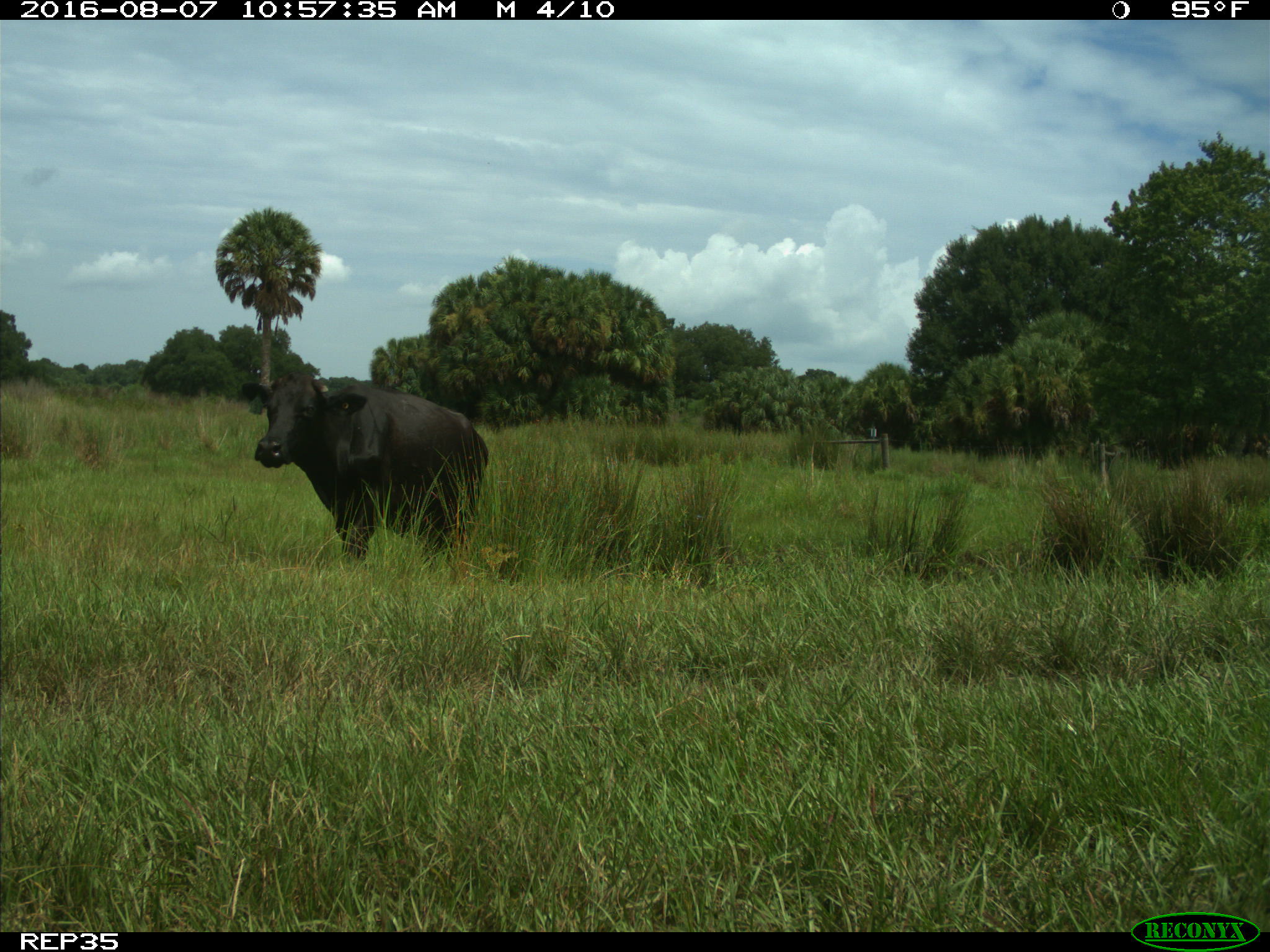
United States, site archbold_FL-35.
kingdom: Animalia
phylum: Chordata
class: Mammalia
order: Artiodactyla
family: Bovidae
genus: Bos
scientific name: Bos taurus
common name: domestic cow